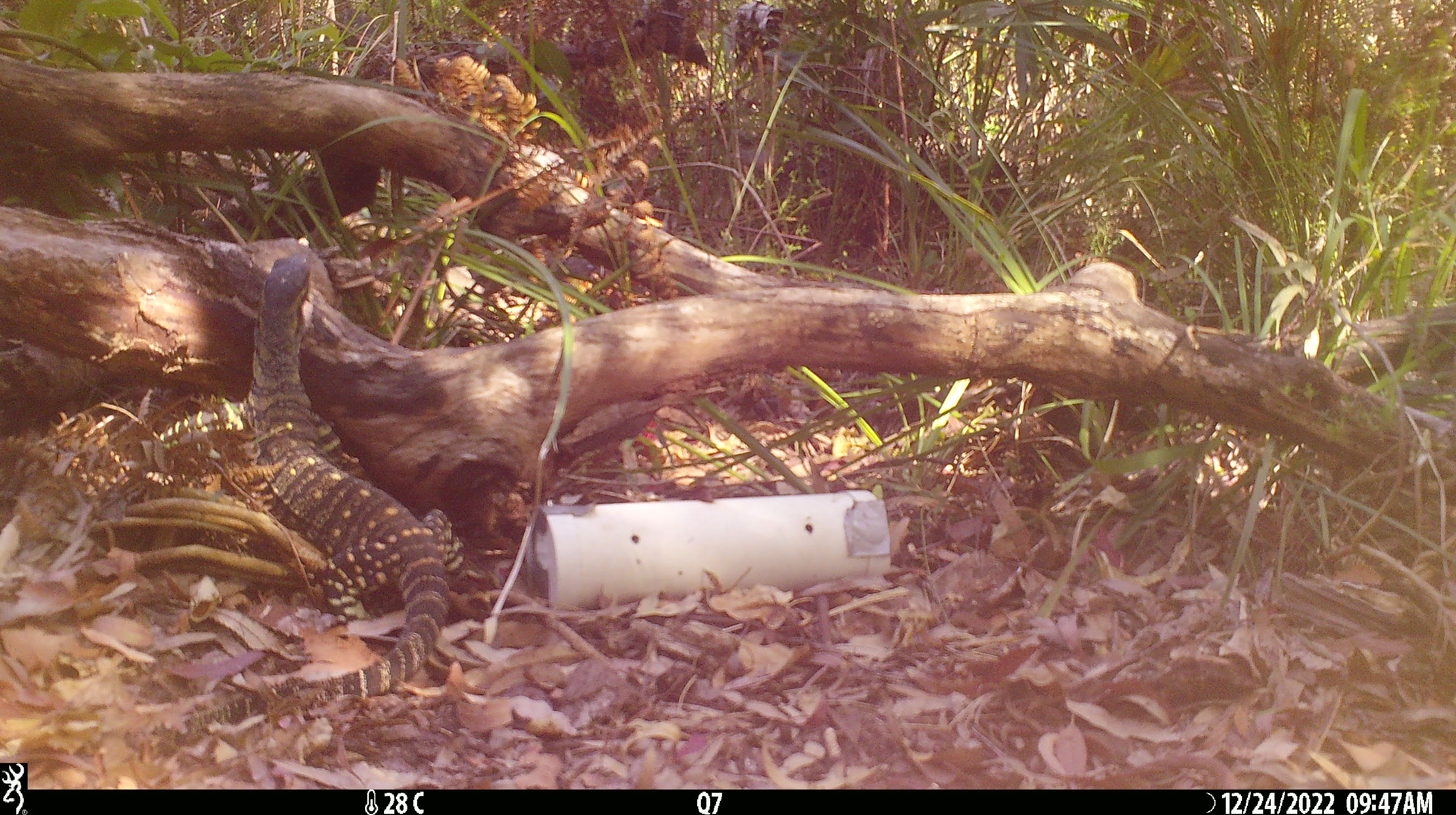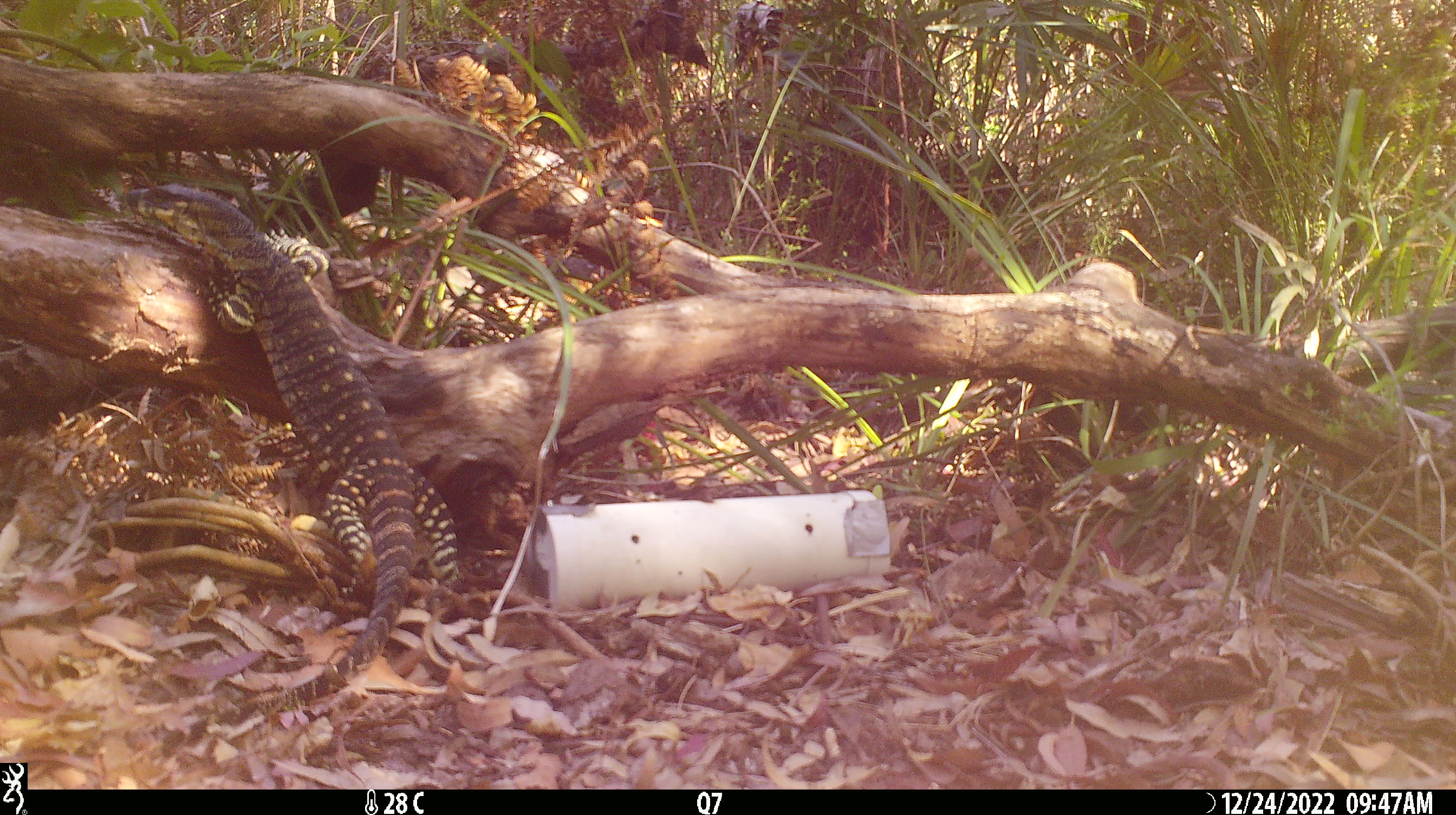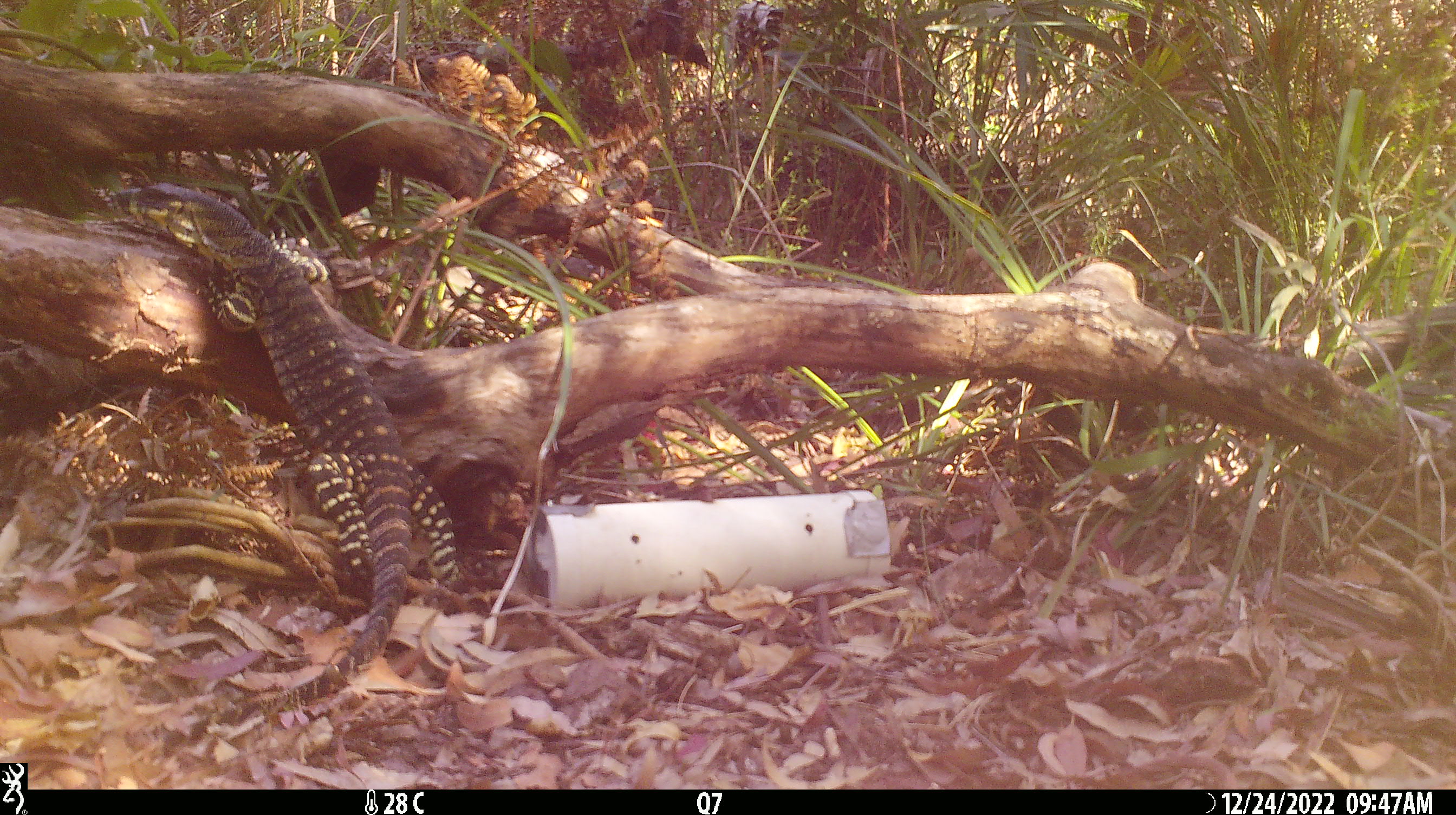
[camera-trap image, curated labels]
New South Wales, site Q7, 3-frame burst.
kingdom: Animalia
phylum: Chordata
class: Reptilia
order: Squamata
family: Varanidae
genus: Varanus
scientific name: Varanus varius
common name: lace monitor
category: goanna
Goanna (lace monitor) (Varanus varius).